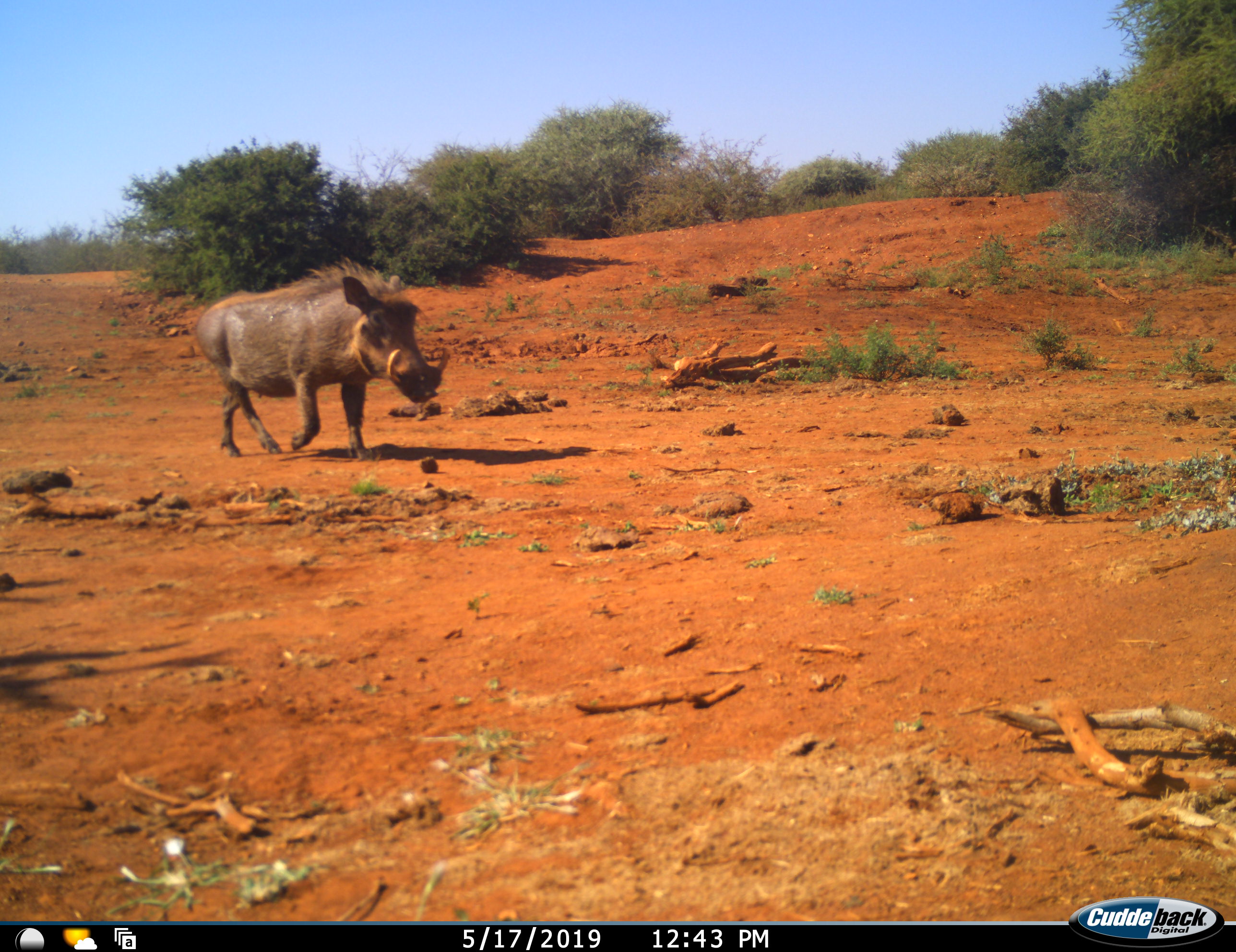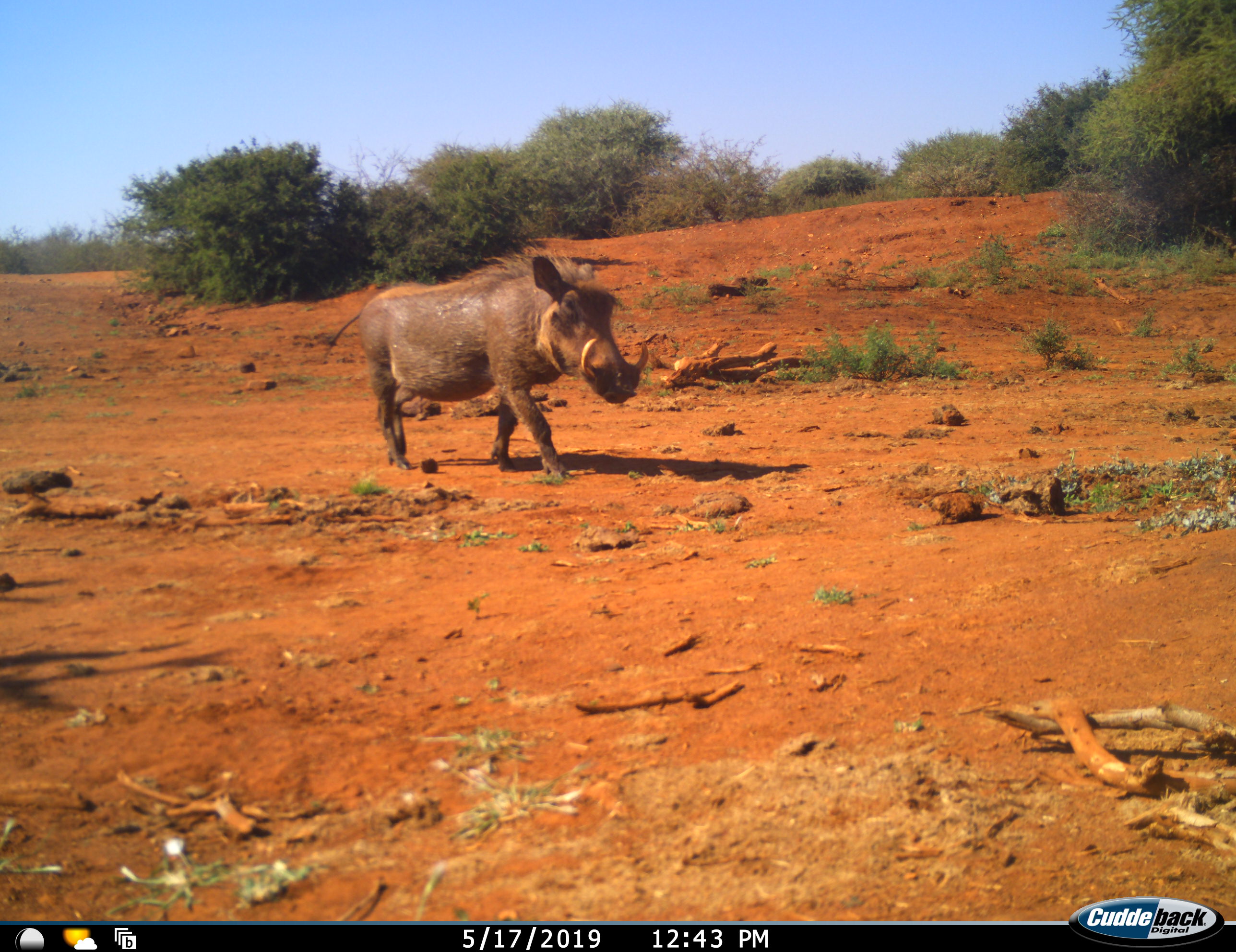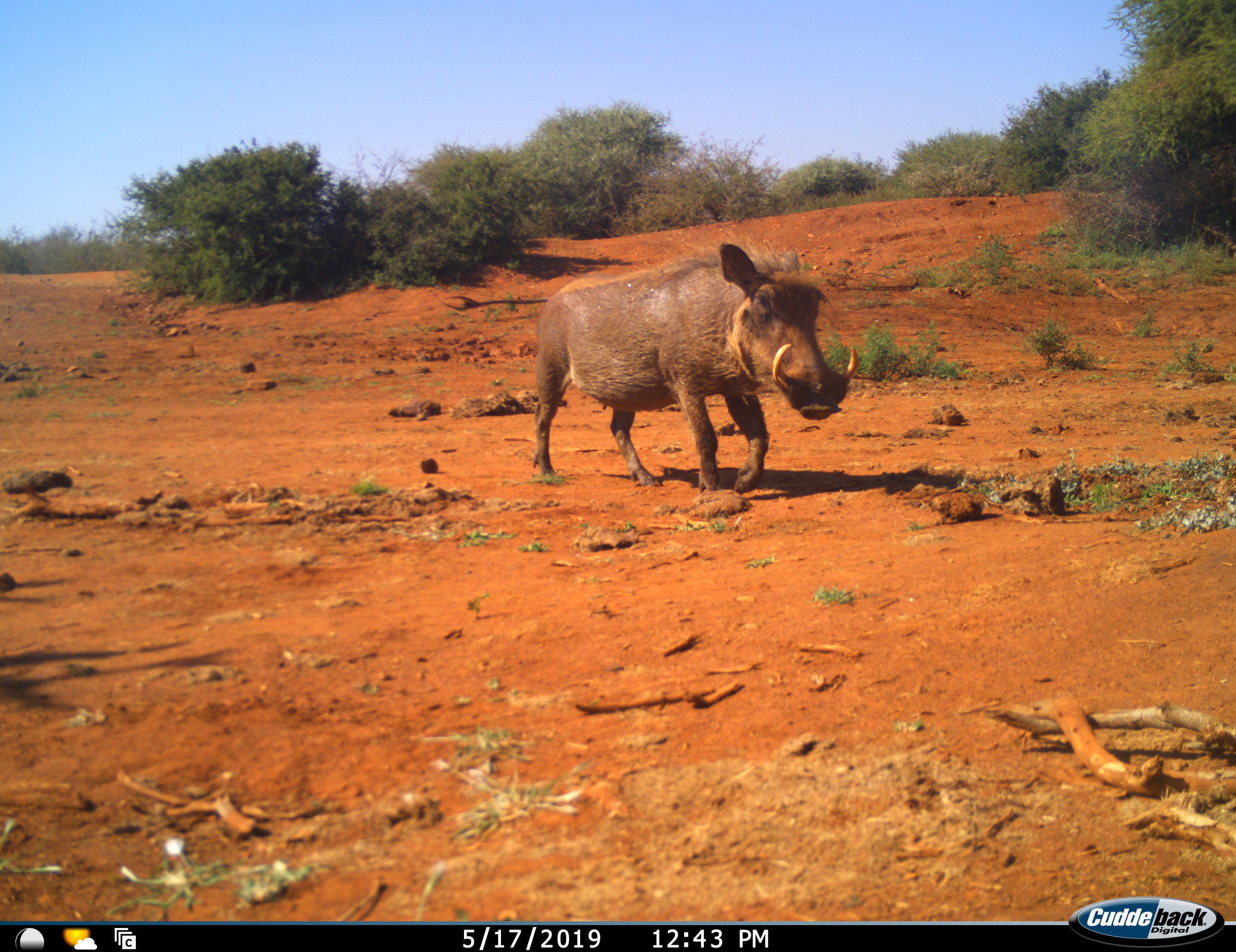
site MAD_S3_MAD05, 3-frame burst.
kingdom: Animalia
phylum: Chordata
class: Mammalia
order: Artiodactyla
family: Suidae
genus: Phacochoerus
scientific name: Phacochoerus africanus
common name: warthog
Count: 1.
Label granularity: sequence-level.